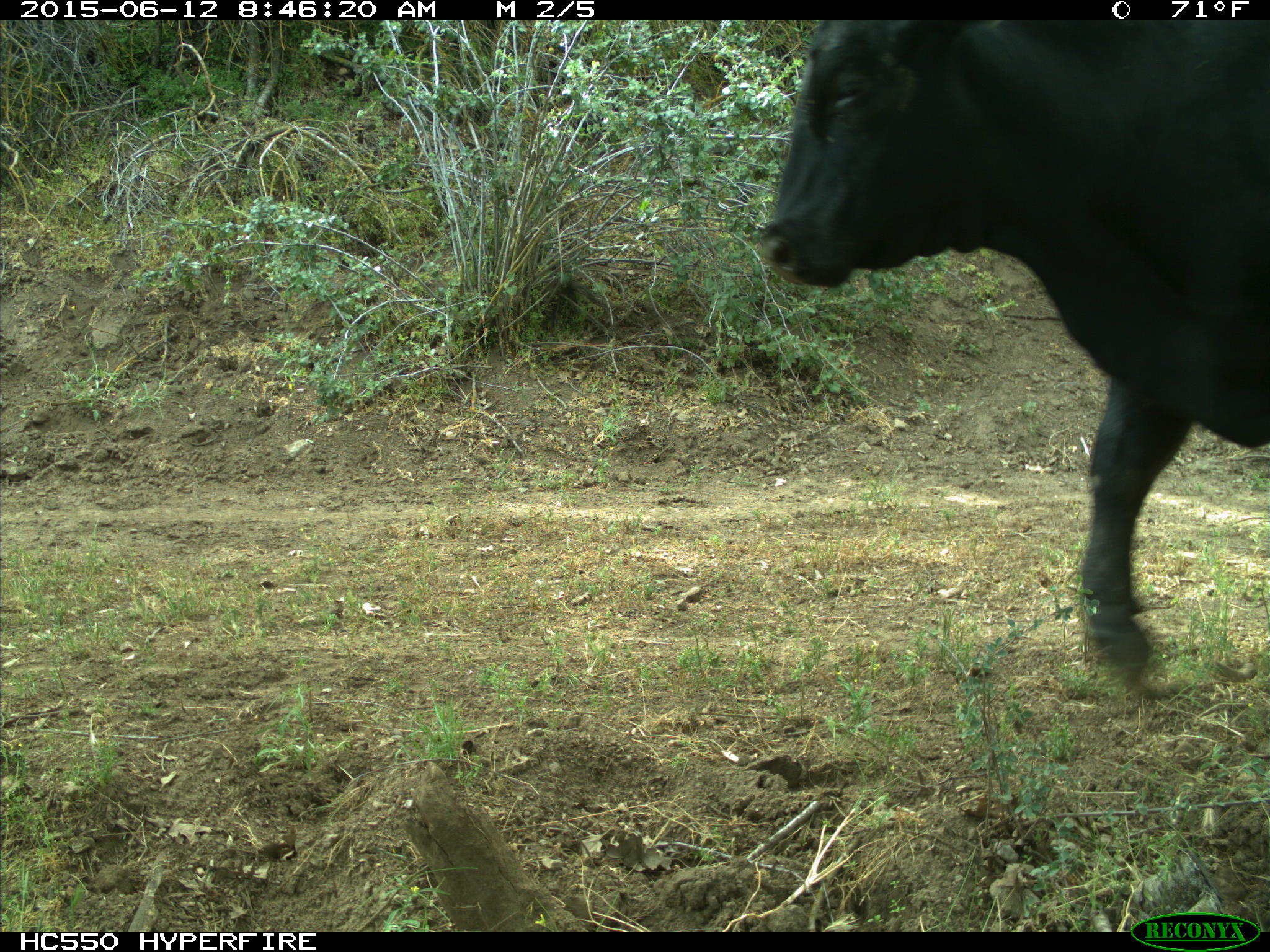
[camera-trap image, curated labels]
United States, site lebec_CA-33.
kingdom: Animalia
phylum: Chordata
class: Mammalia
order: Artiodactyla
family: Bovidae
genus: Bos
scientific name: Bos taurus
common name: domestic cow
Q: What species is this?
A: Bos taurus (domestic cow).